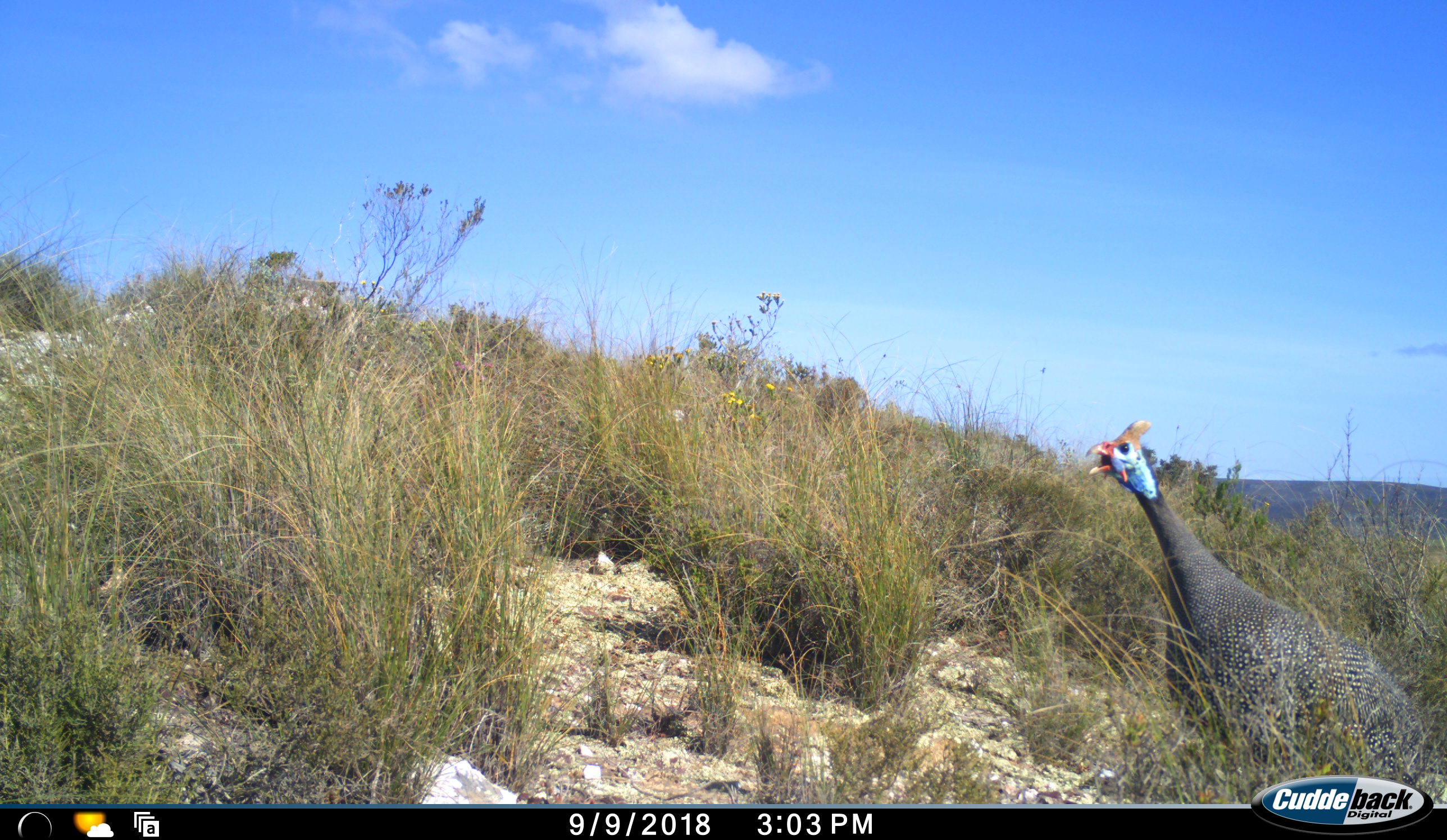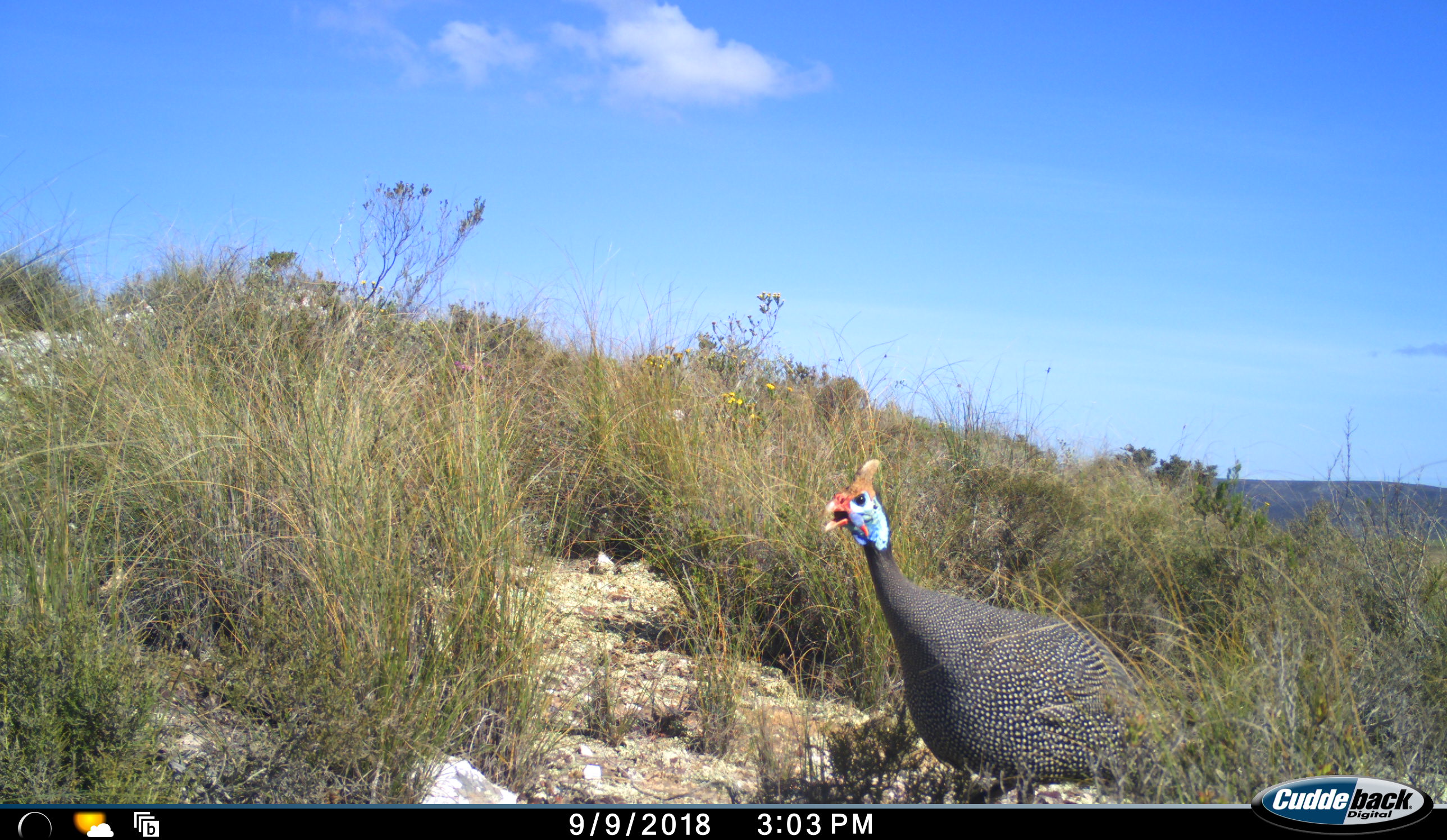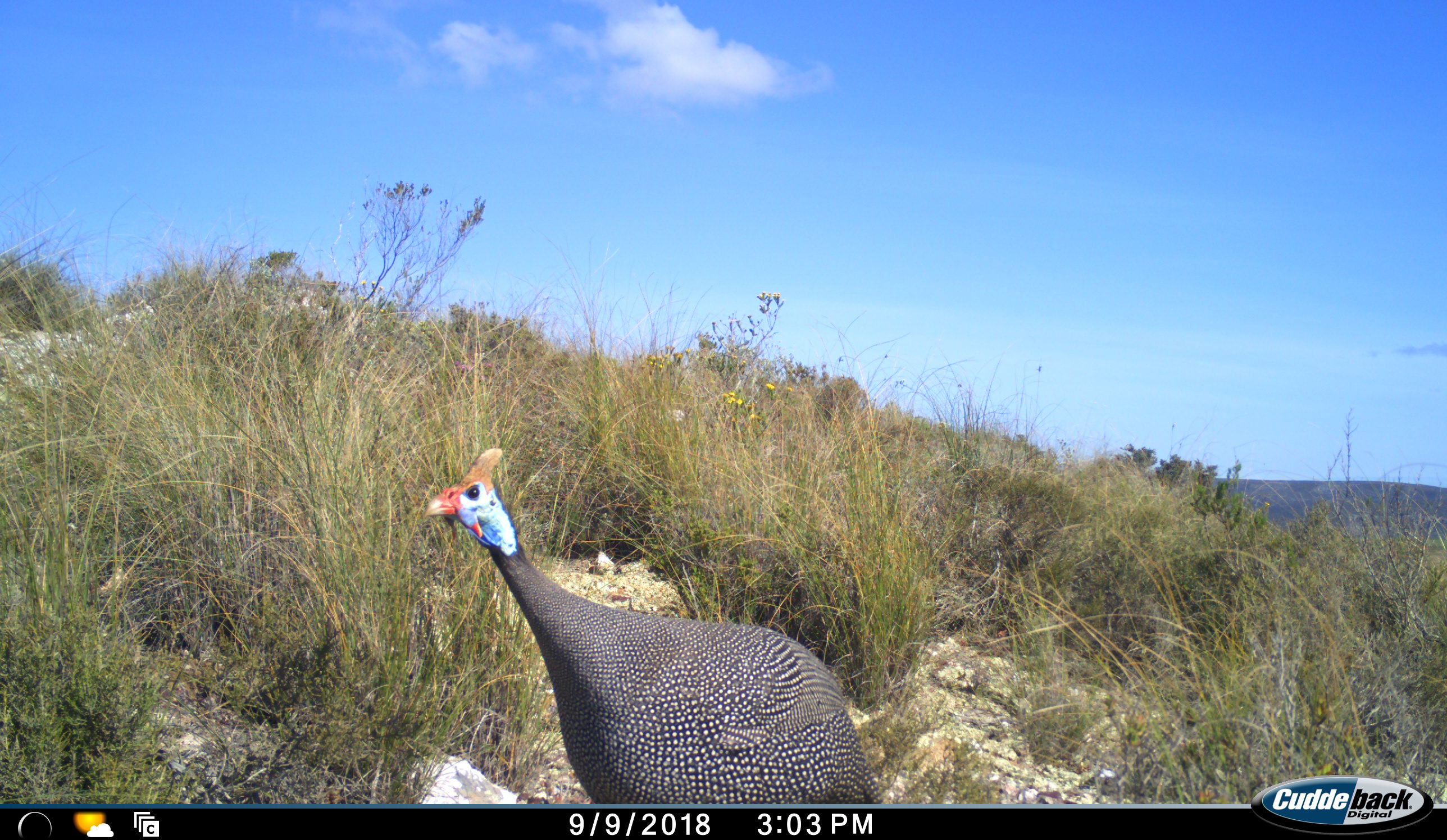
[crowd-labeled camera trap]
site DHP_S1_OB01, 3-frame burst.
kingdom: Animalia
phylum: Chordata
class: Aves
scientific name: Aves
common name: bird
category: birdother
Birdother (bird) (Aves), count 1. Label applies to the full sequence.